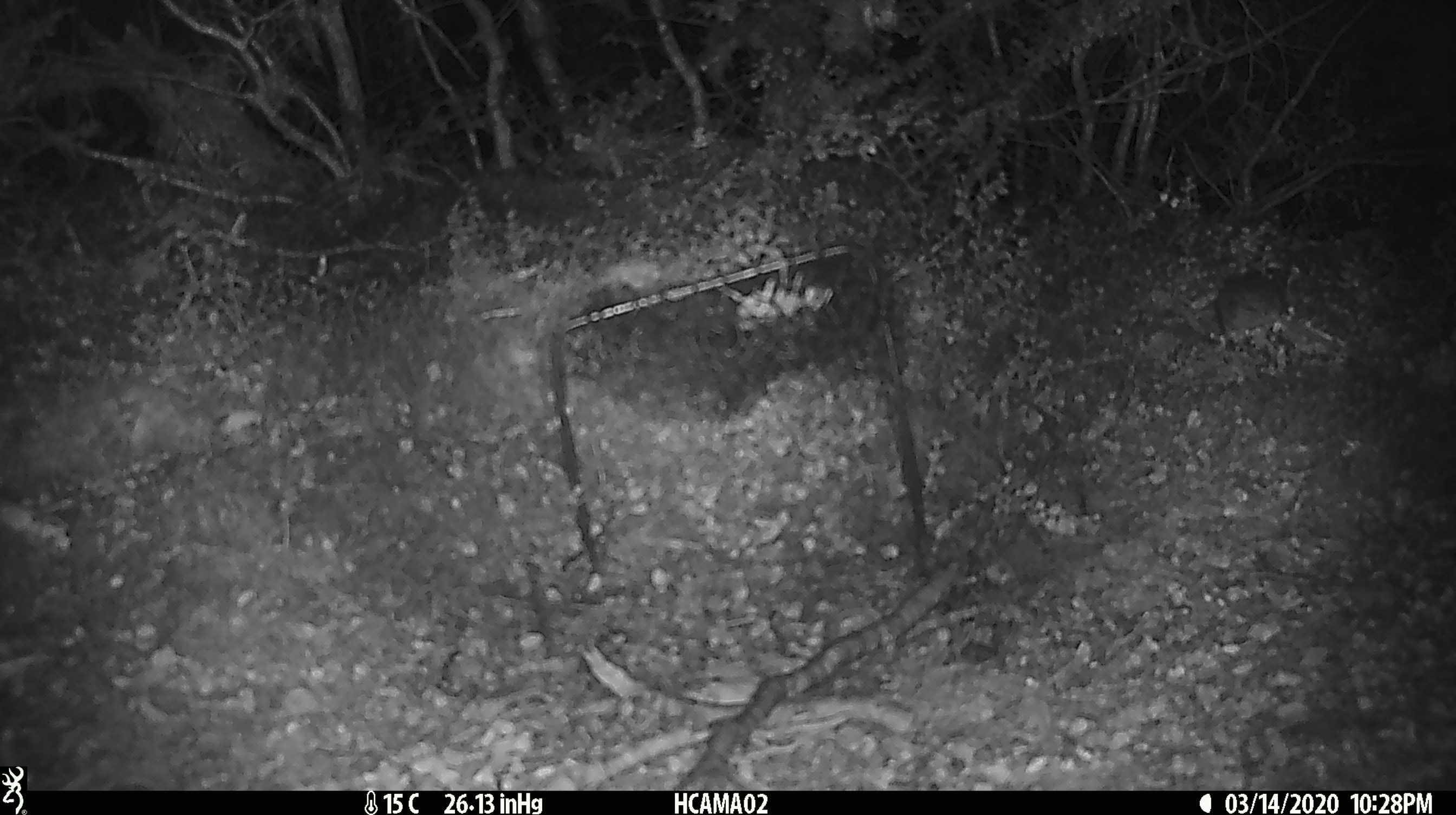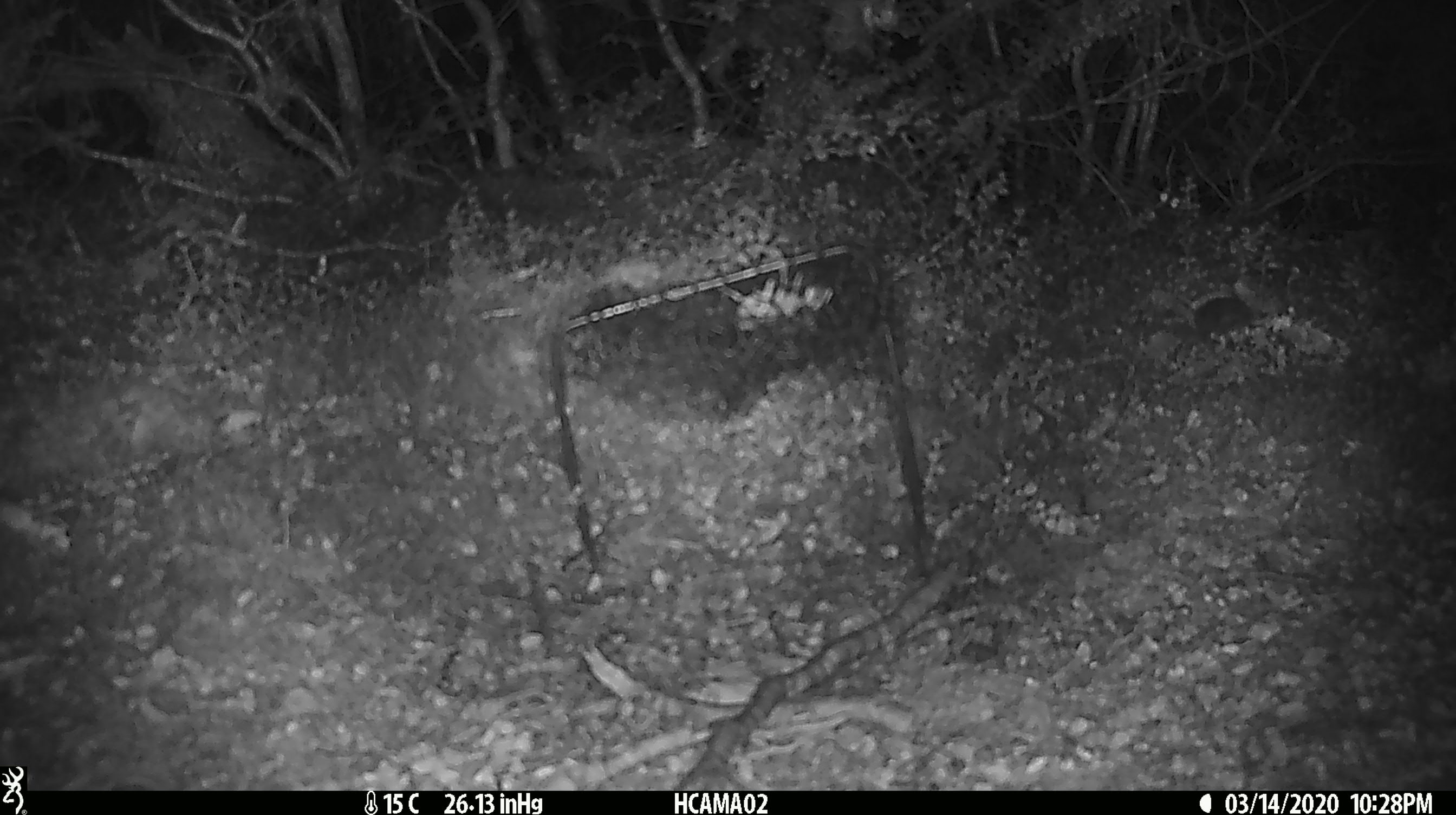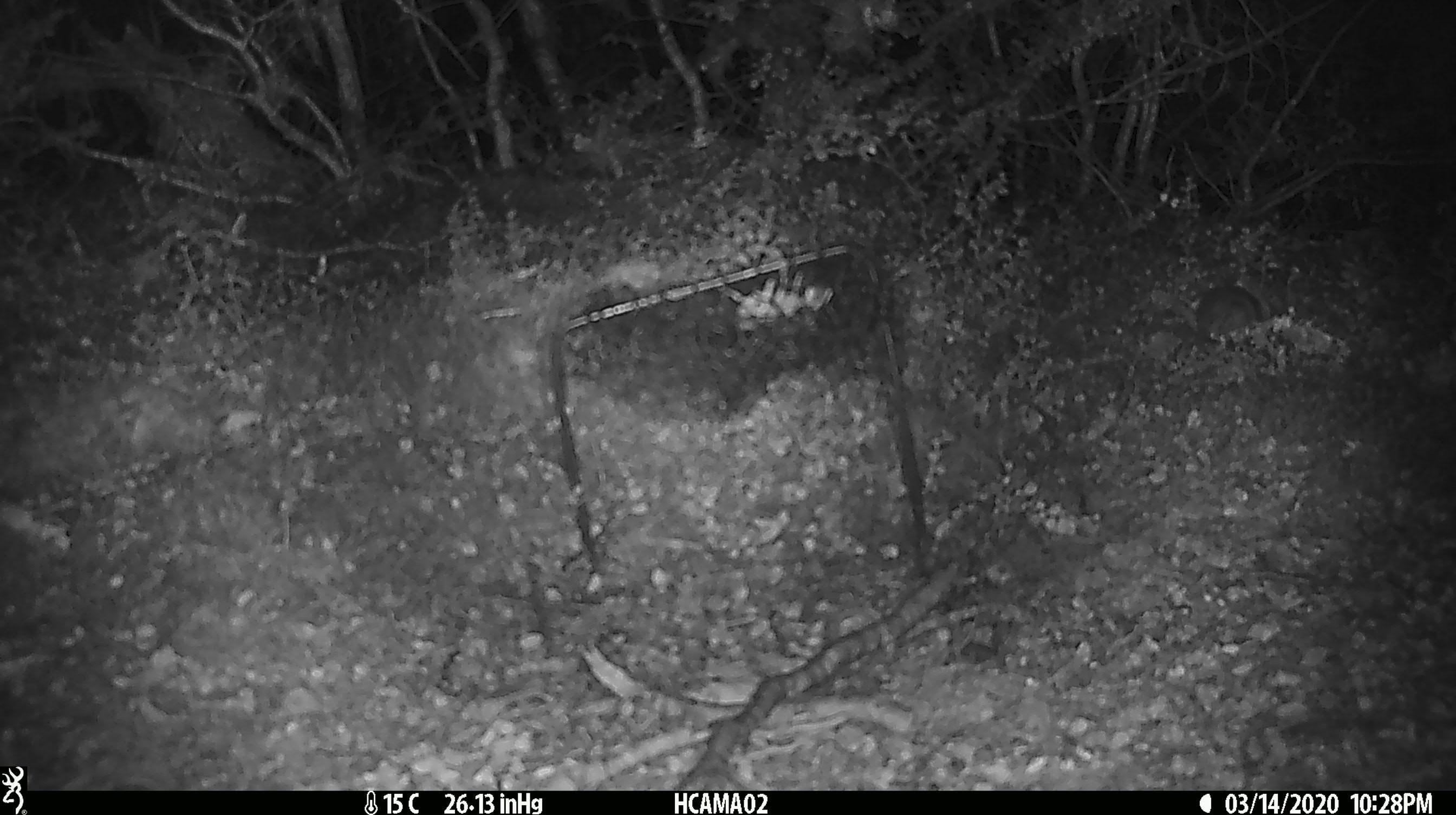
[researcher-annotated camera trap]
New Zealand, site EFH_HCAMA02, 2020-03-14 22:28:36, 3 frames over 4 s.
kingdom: Animalia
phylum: Chordata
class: Mammalia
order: Rodentia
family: Muridae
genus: Mus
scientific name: Mus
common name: mouse